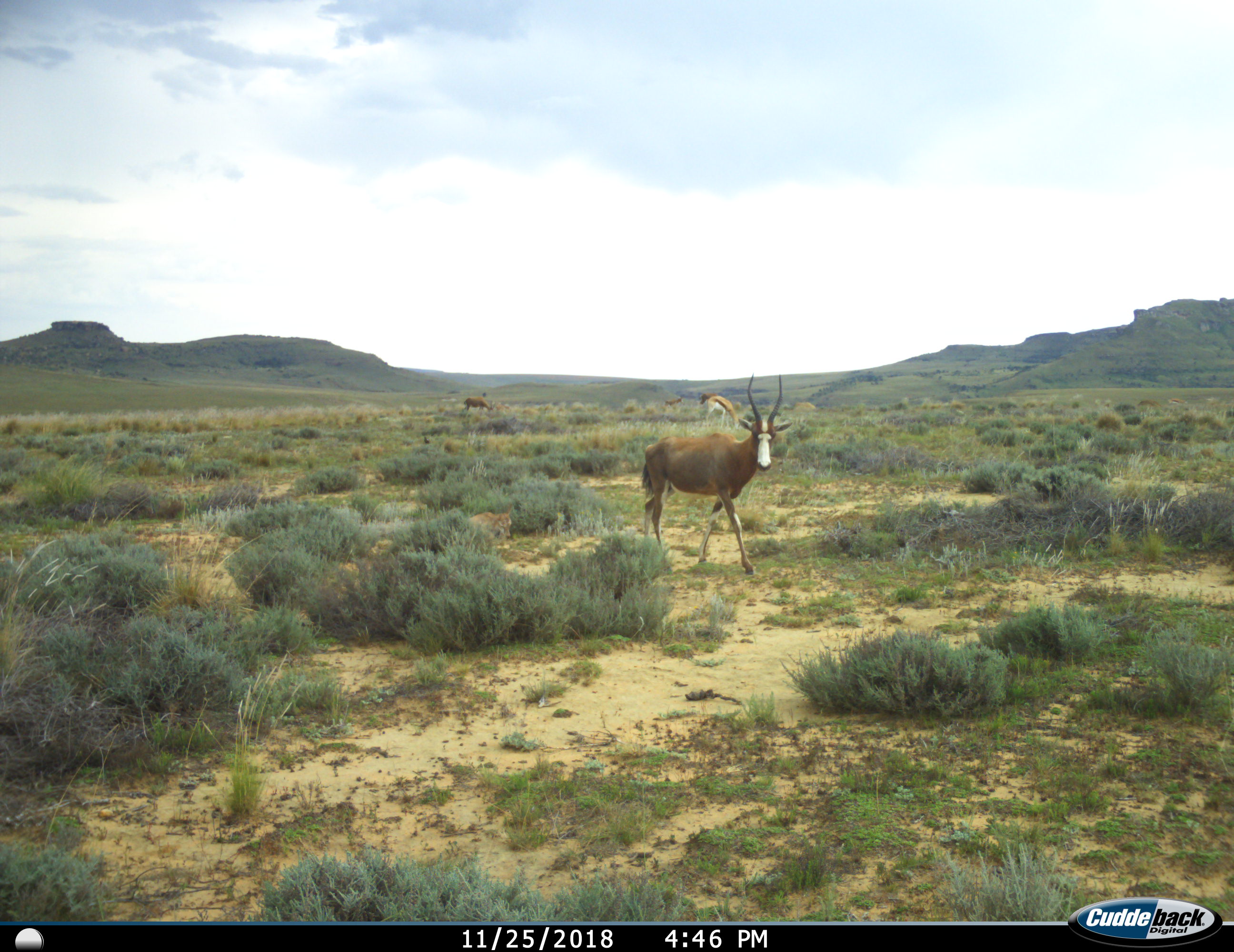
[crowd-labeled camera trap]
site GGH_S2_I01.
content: unidentified animal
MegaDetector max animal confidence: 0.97